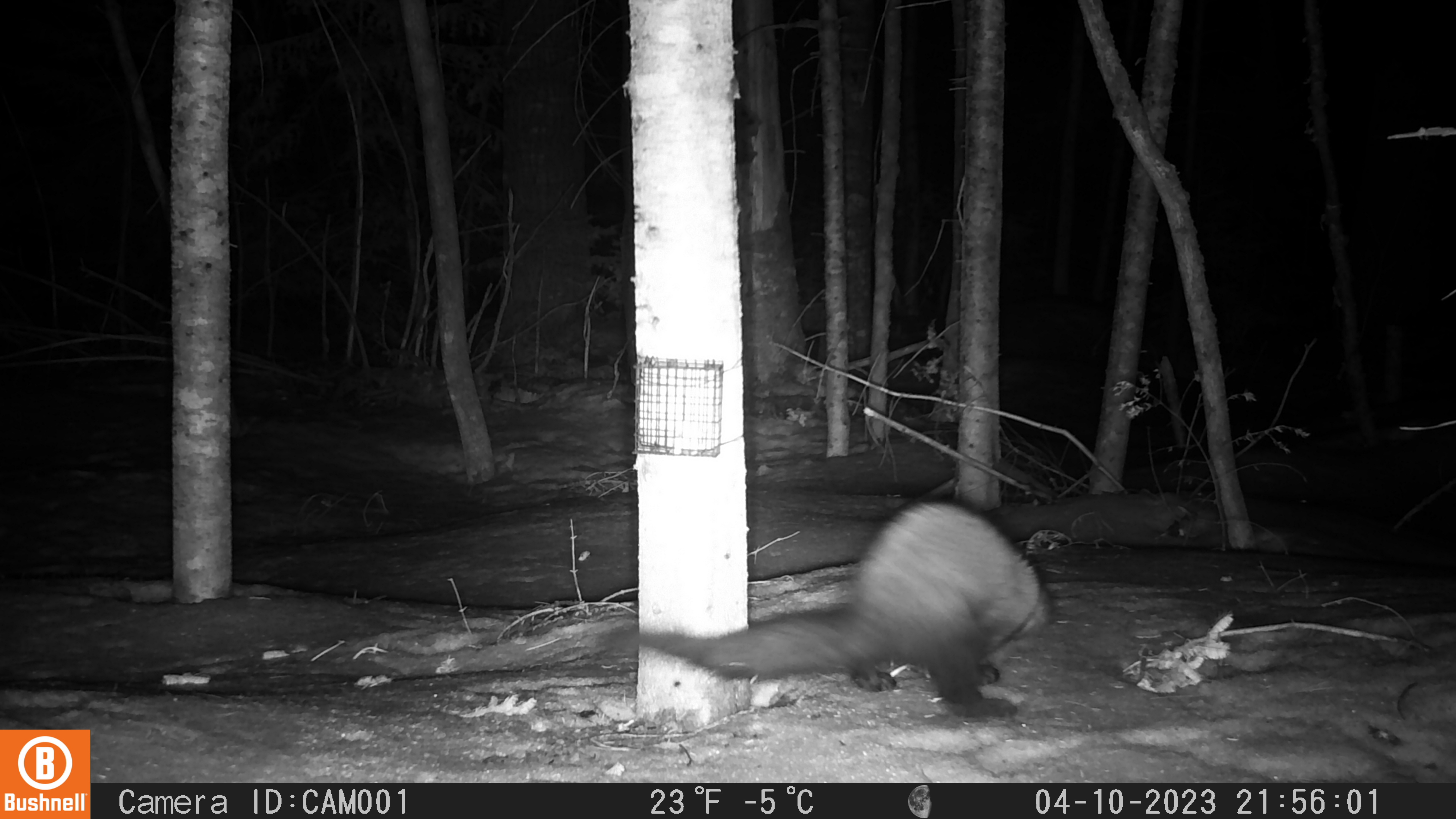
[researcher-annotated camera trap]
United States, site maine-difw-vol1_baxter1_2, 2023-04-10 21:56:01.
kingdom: Animalia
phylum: Chordata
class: Mammalia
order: Carnivora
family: Mustelidae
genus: Pekania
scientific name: Pekania pennanti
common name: fisher